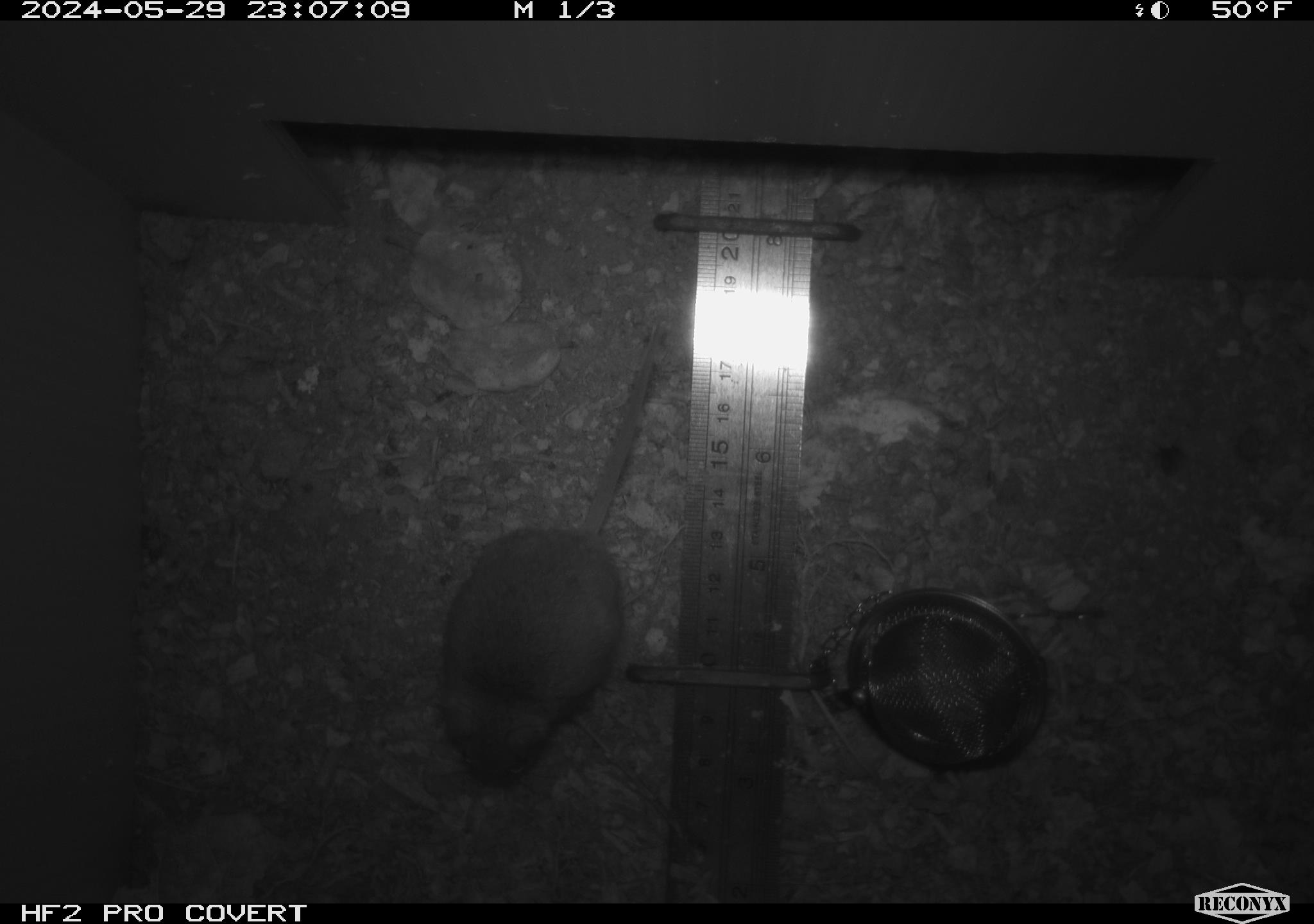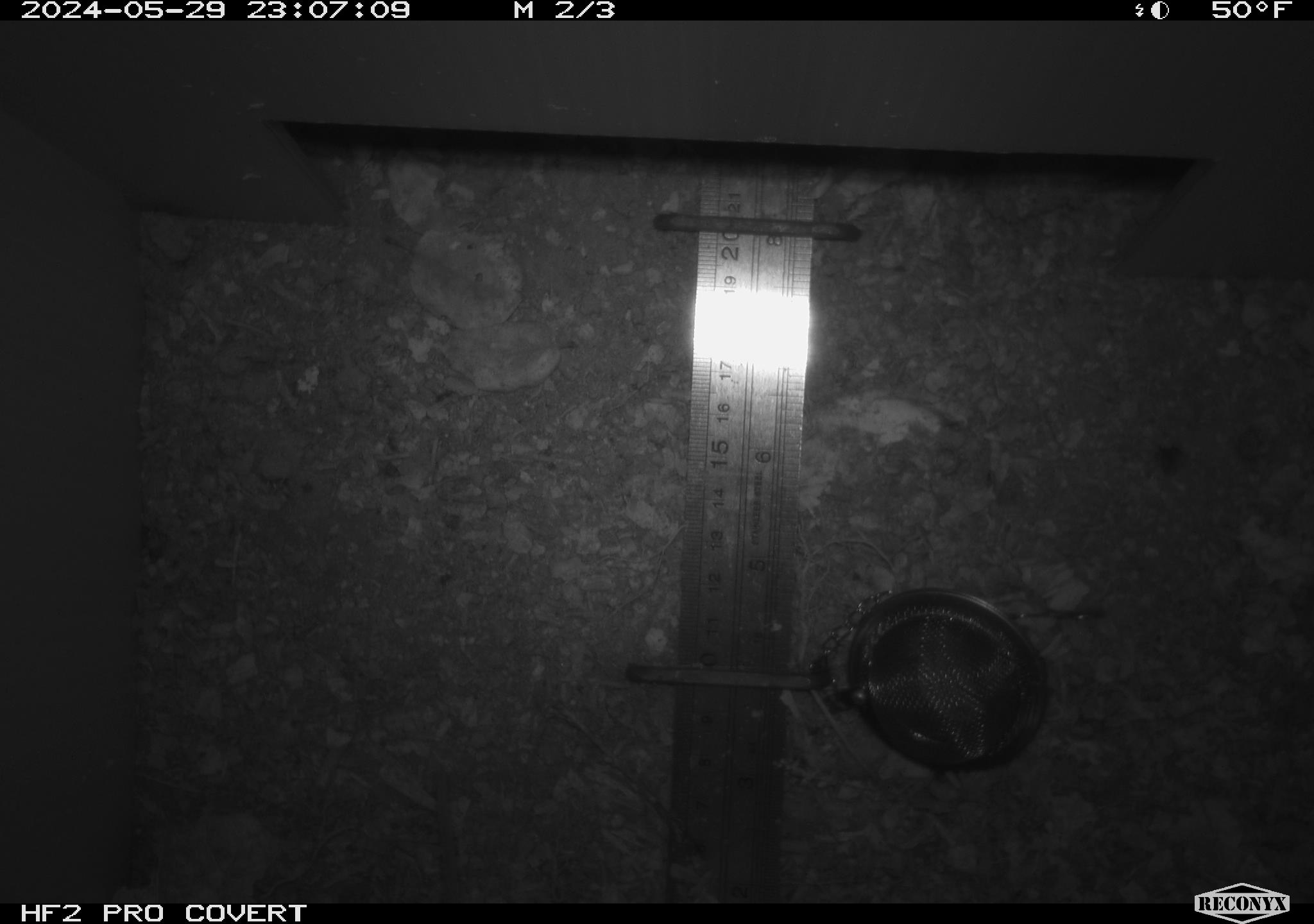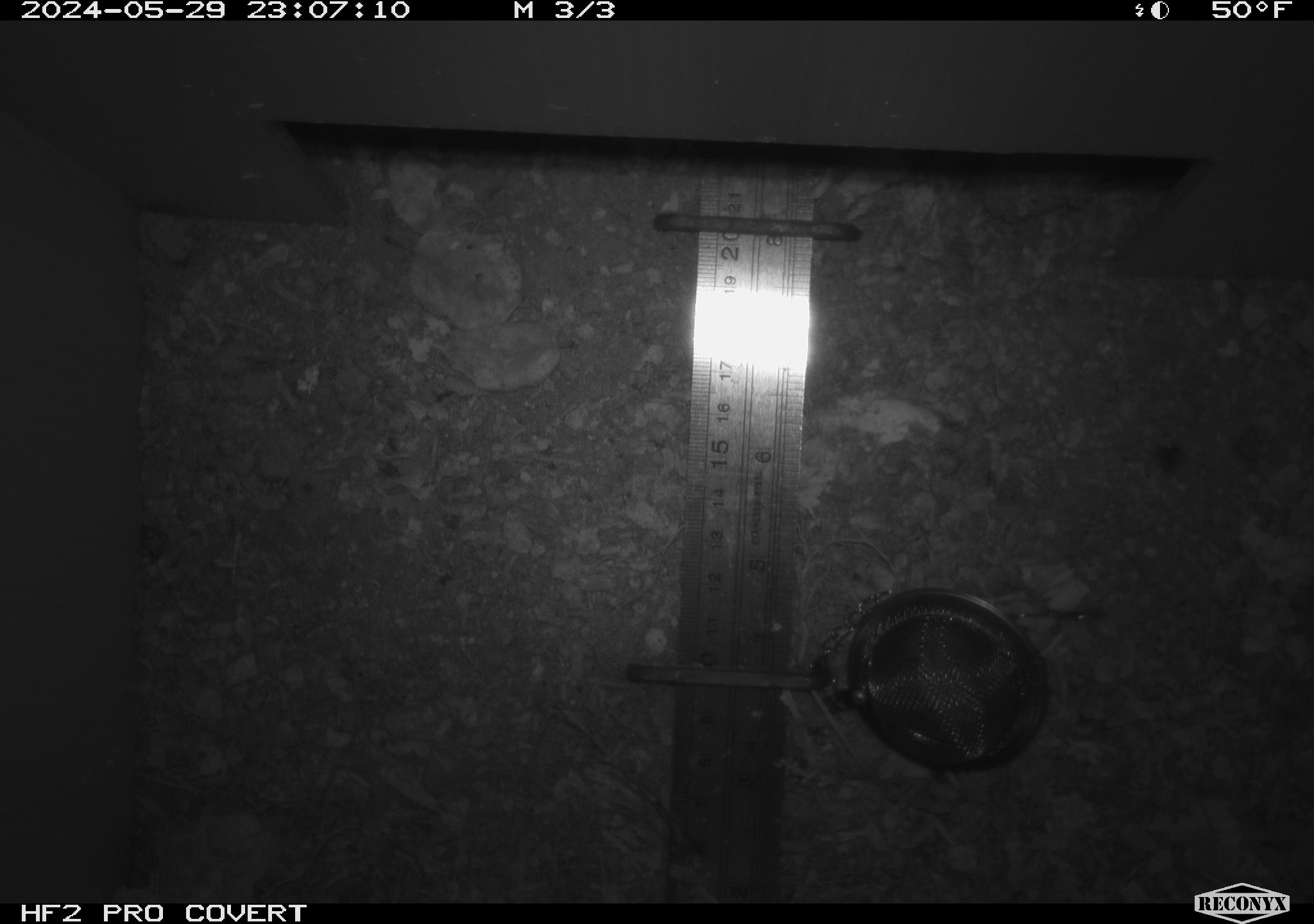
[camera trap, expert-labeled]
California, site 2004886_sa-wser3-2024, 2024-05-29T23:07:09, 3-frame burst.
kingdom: Animalia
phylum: Chordata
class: Mammalia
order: Rodentia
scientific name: Rodentia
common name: mouse species